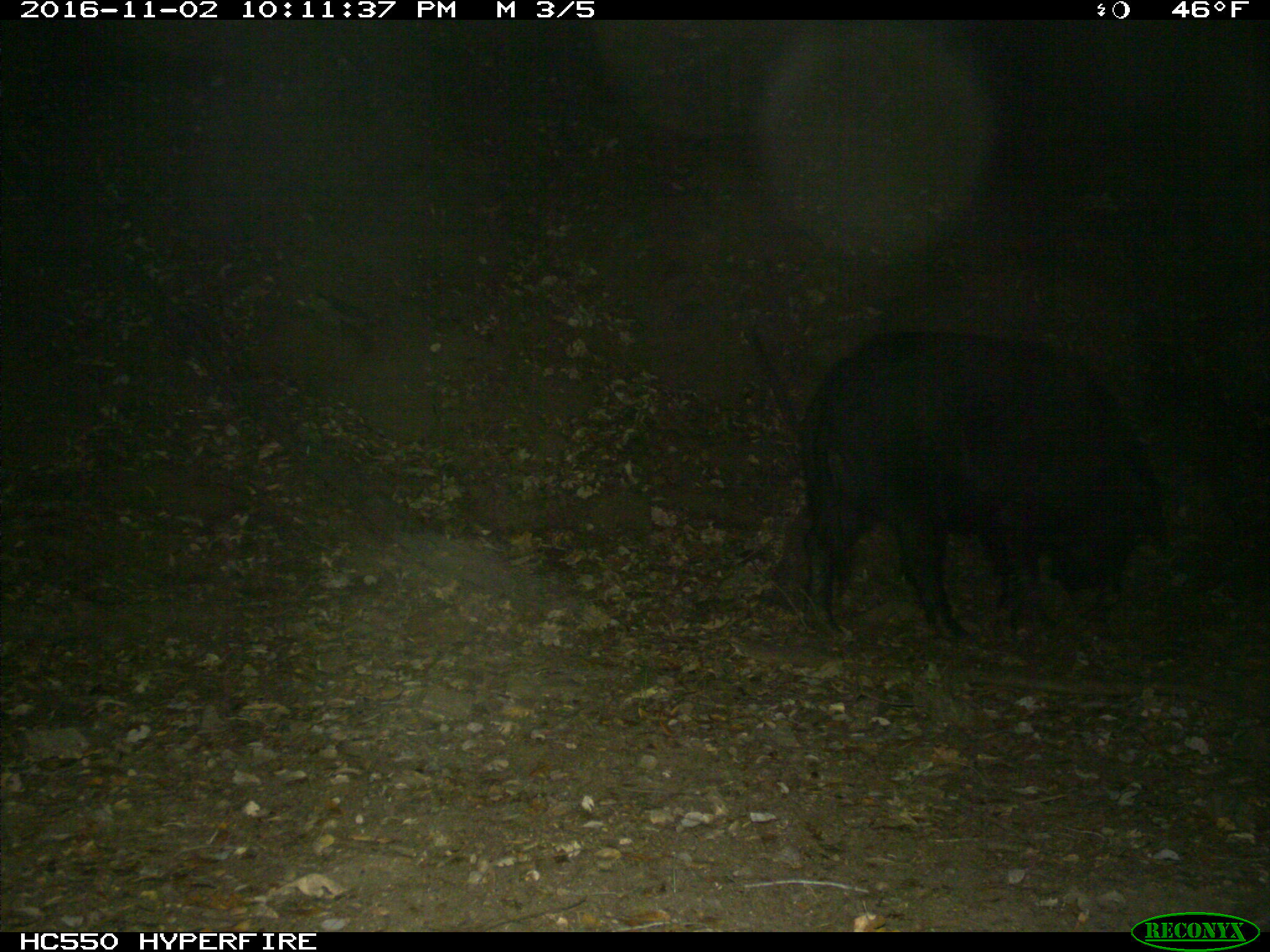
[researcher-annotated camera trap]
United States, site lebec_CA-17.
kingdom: Animalia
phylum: Chordata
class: Mammalia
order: Artiodactyla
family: Suidae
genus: Sus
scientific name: Sus scrofa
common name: wild boar